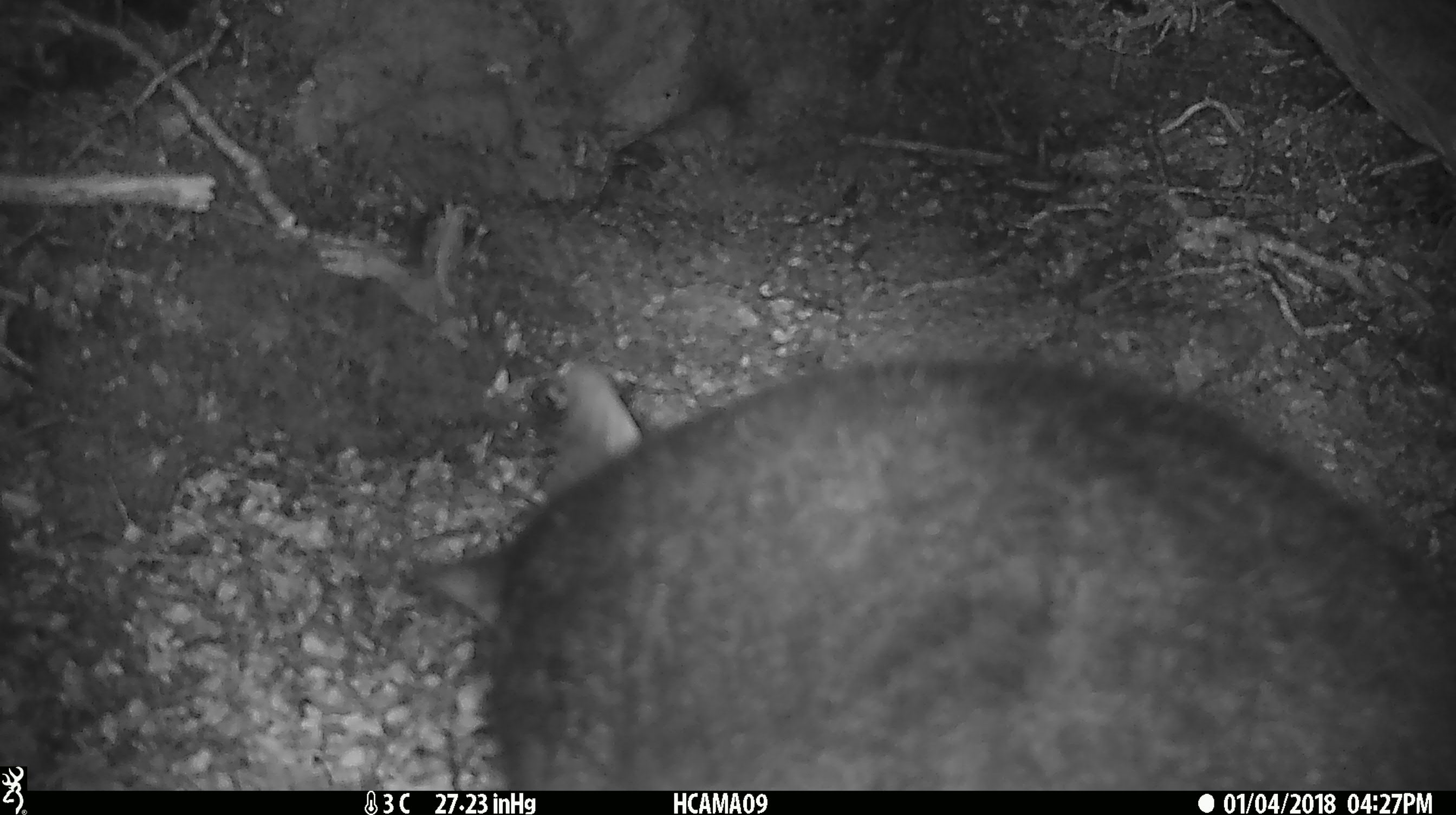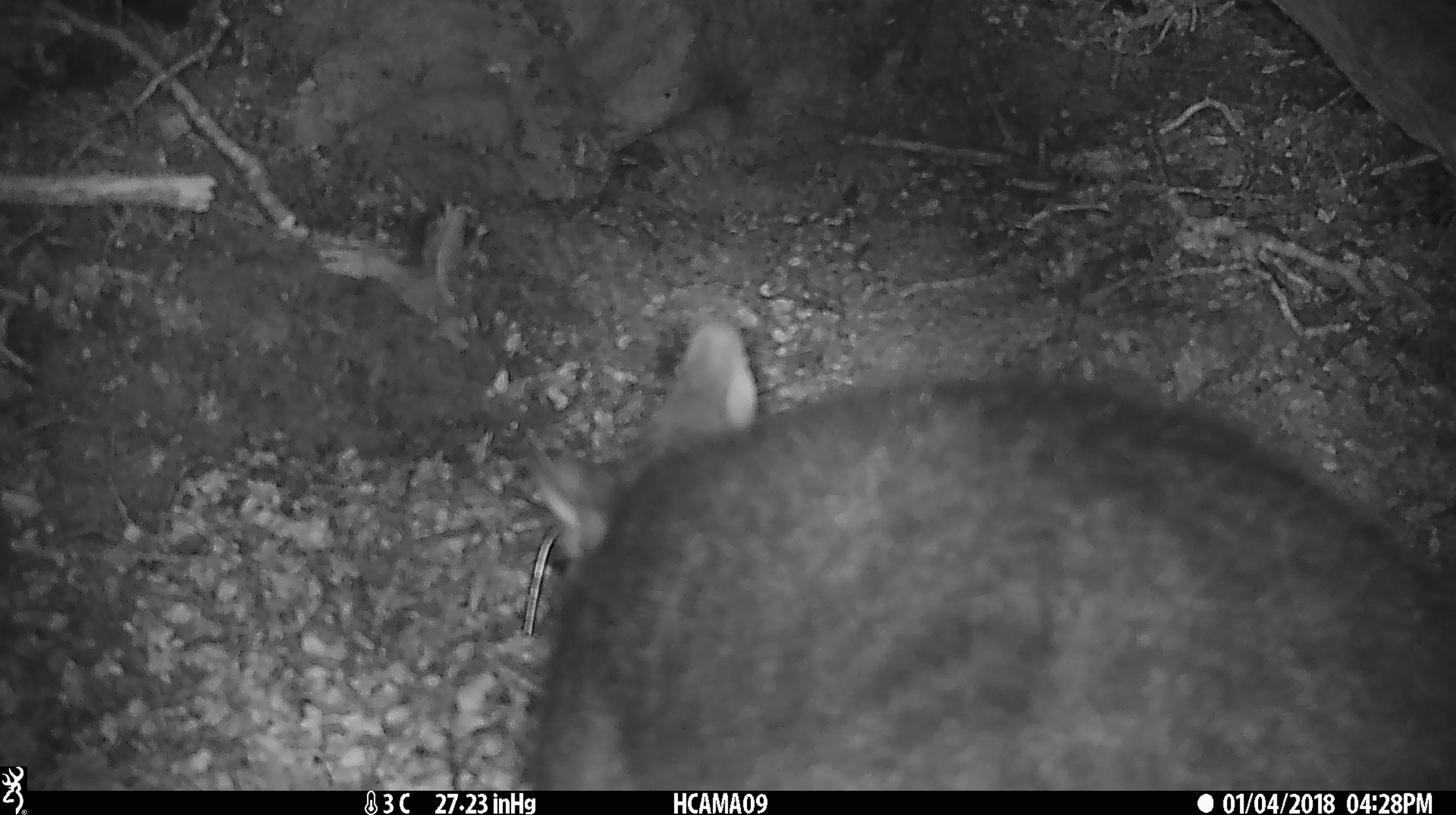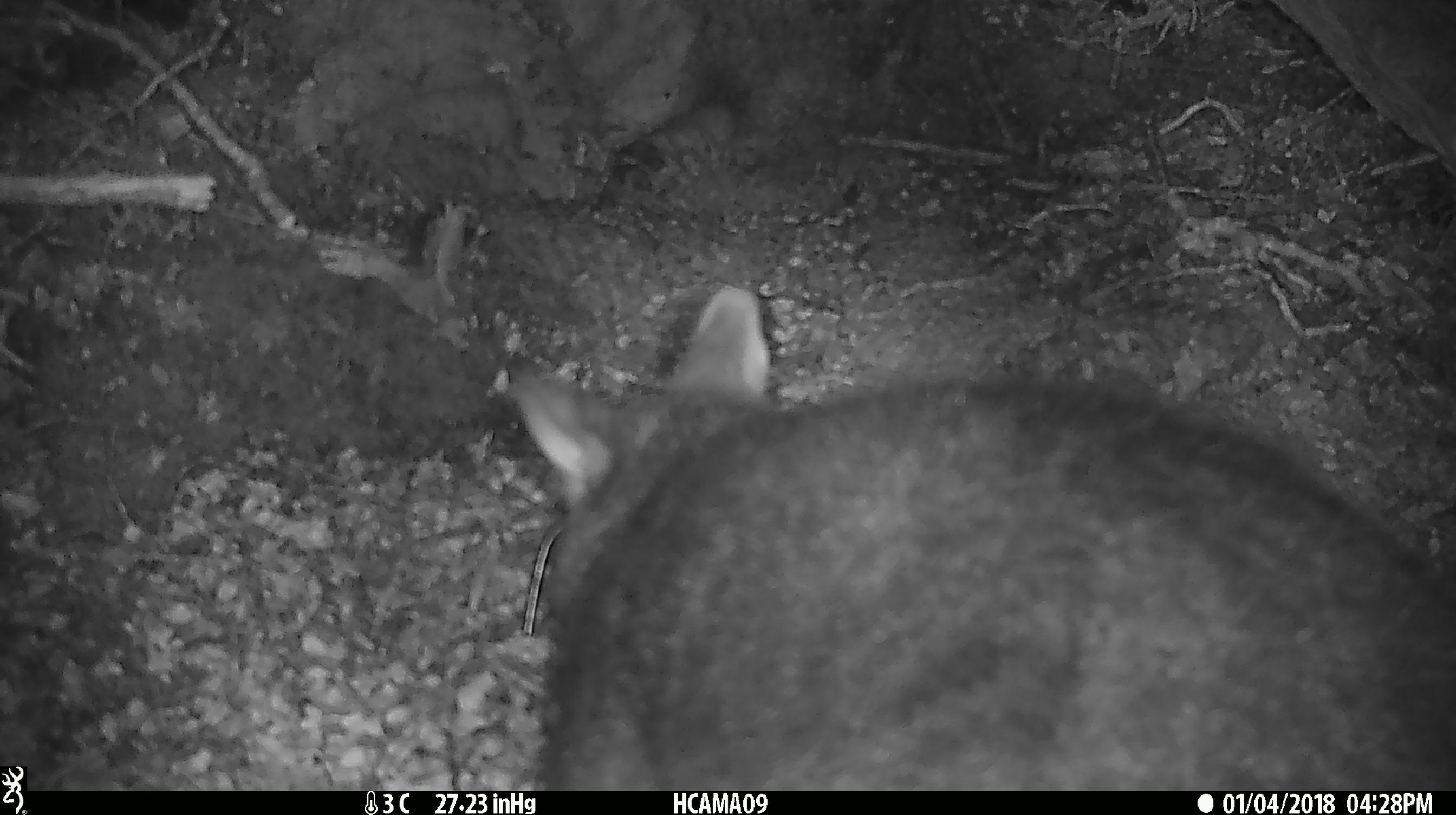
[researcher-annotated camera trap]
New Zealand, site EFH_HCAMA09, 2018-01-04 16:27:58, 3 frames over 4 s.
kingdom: Animalia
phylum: Chordata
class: Mammalia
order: Diprotodontia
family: Phalangeridae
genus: Trichosurus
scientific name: Trichosurus vulpecula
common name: common brushtail possum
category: possum